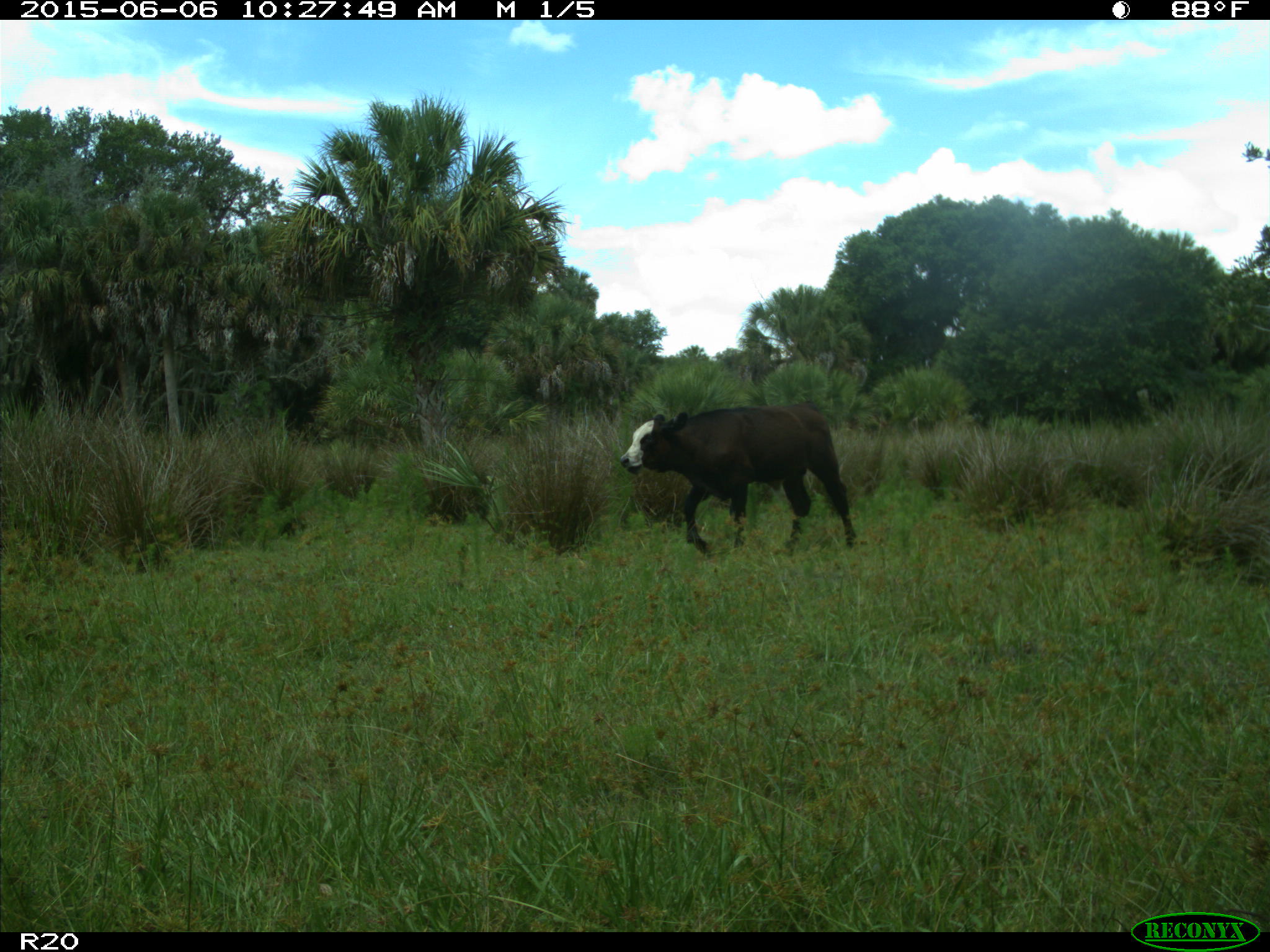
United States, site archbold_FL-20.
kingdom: Animalia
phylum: Chordata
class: Mammalia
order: Artiodactyla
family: Bovidae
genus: Bos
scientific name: Bos taurus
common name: domestic cow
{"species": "Bos taurus (domestic cow)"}